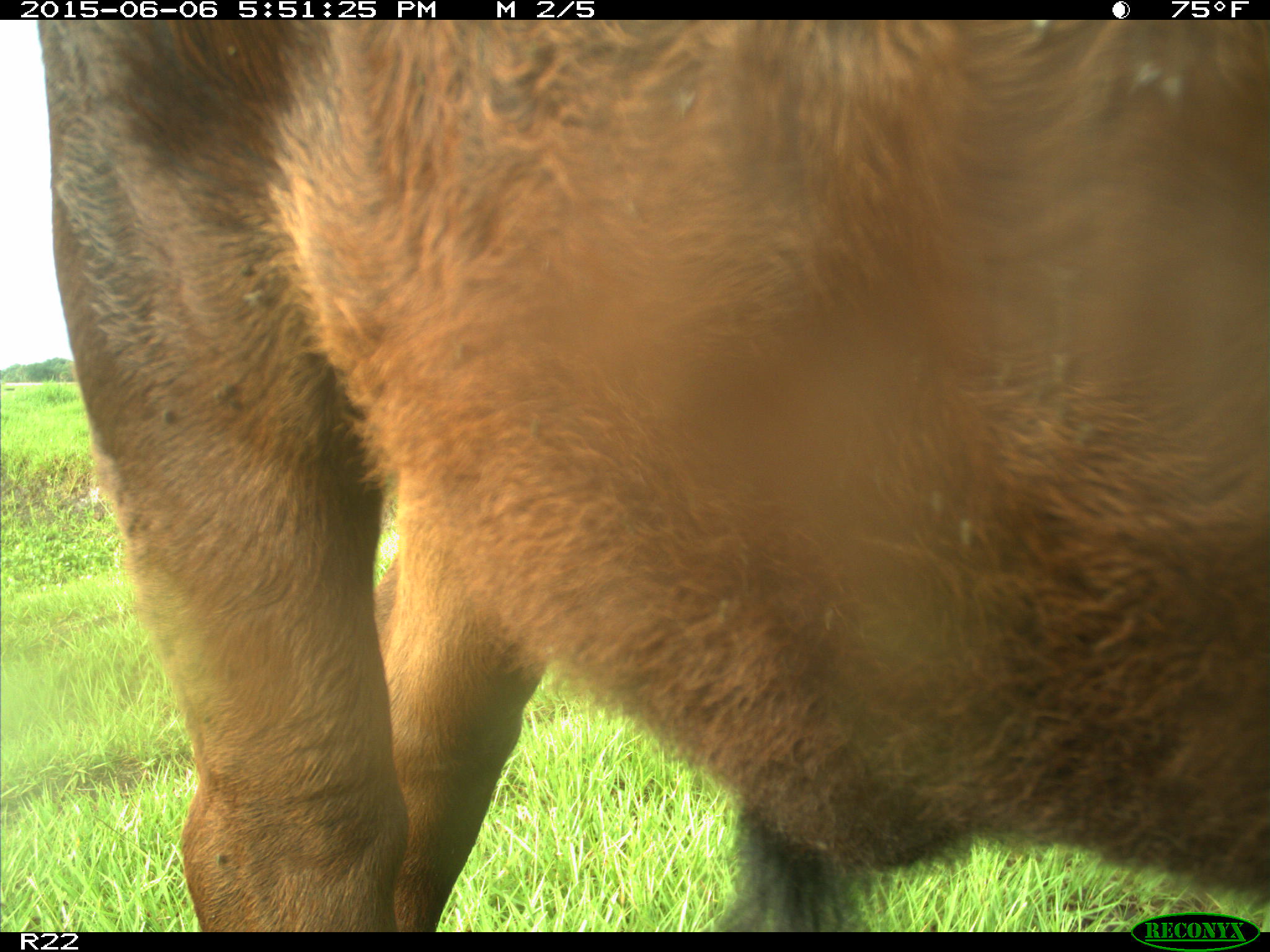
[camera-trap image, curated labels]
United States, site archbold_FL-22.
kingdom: Animalia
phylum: Chordata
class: Mammalia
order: Artiodactyla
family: Bovidae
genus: Bos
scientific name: Bos taurus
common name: domestic cow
Bos taurus (domestic cow).